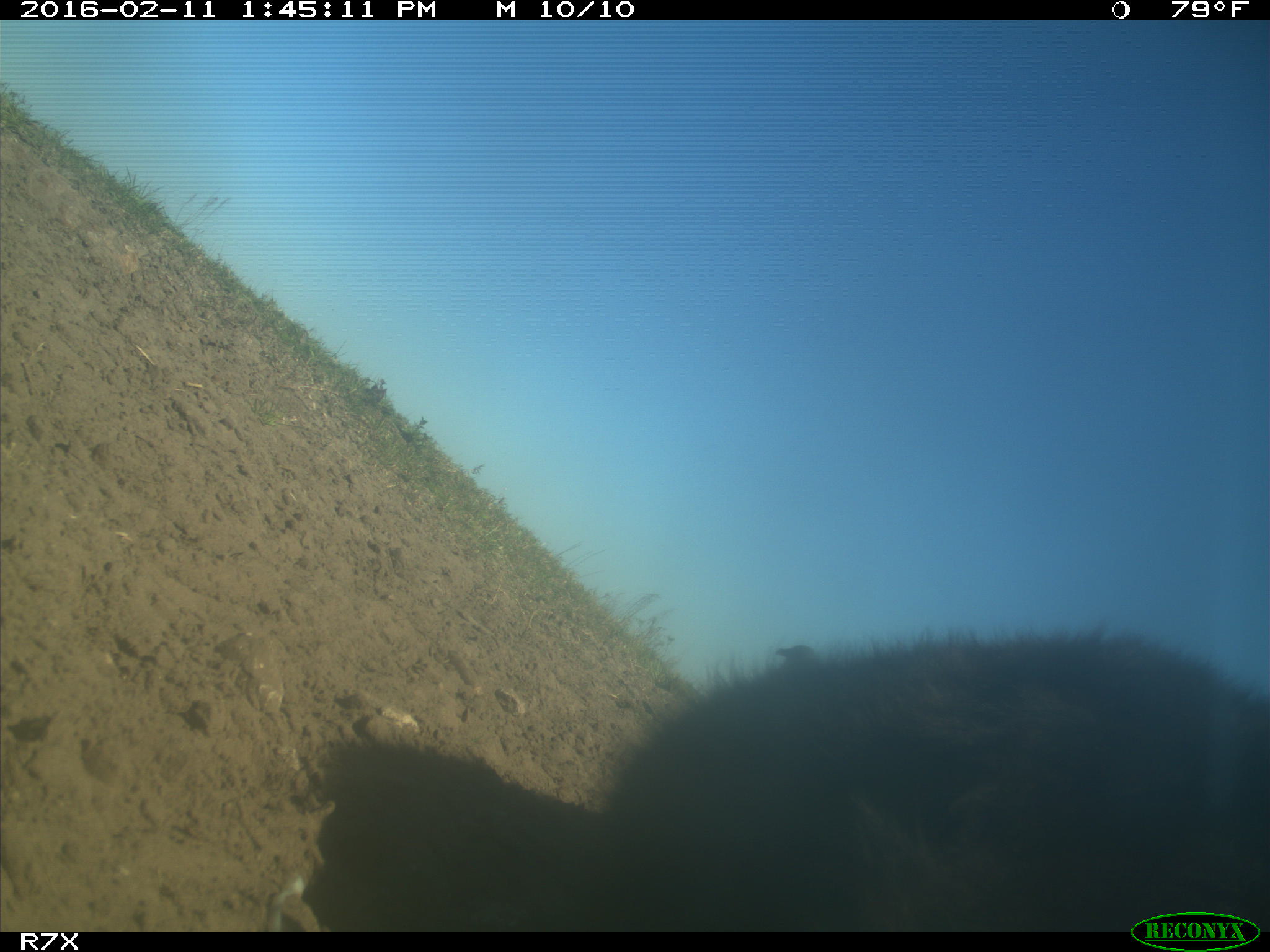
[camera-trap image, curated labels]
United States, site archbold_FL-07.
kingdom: Animalia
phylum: Chordata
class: Mammalia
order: Artiodactyla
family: Bovidae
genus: Bos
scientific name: Bos taurus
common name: domestic cow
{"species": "Bos taurus (domestic cow)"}